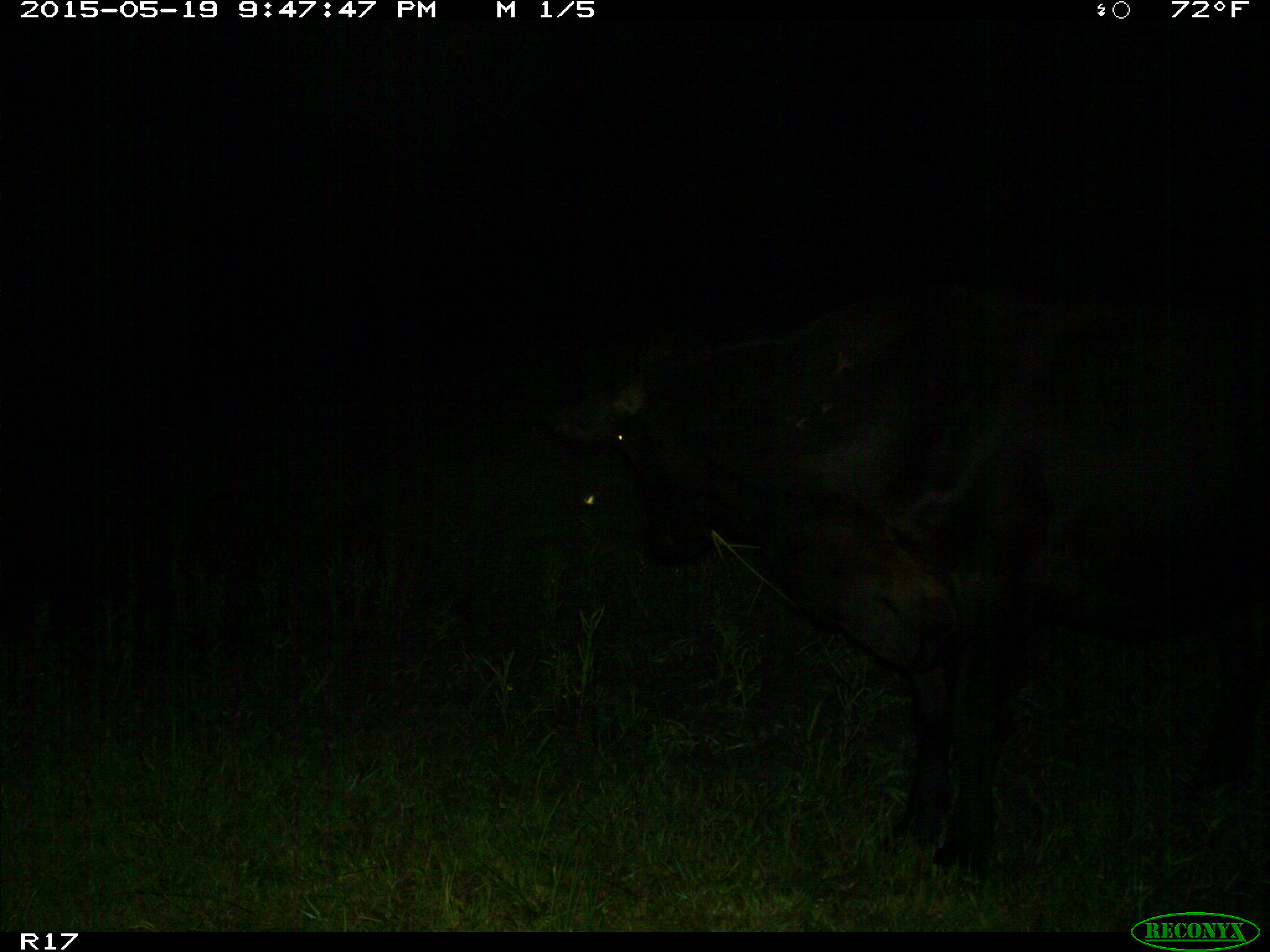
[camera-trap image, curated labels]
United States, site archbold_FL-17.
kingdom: Animalia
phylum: Chordata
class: Mammalia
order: Artiodactyla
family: Bovidae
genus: Bos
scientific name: Bos taurus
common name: domestic cow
Bos taurus (domestic cow).